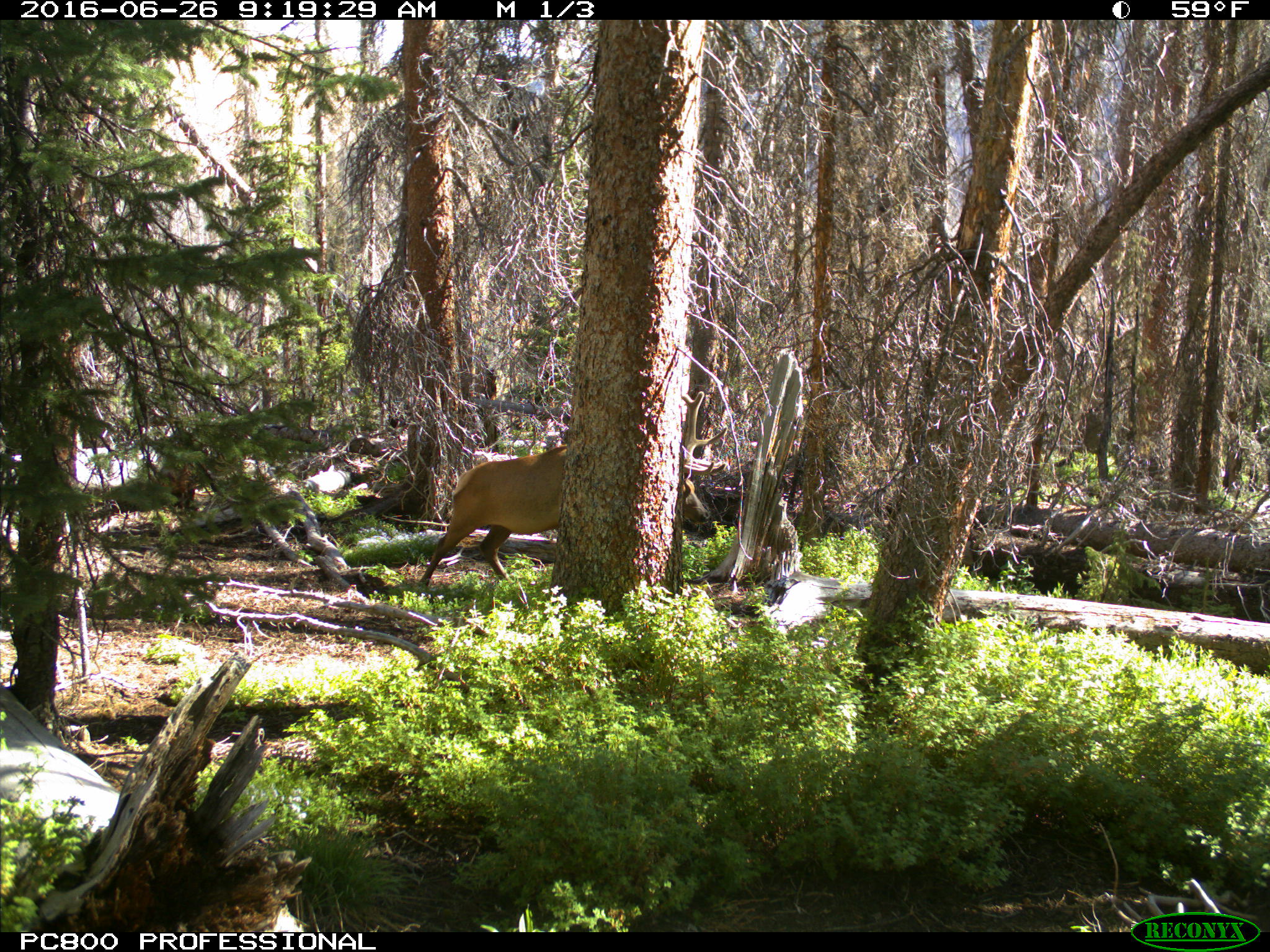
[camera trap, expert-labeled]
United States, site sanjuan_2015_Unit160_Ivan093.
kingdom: Animalia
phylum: Chordata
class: Mammalia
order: Artiodactyla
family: Cervidae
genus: Cervus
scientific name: Cervus elaphus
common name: red deer